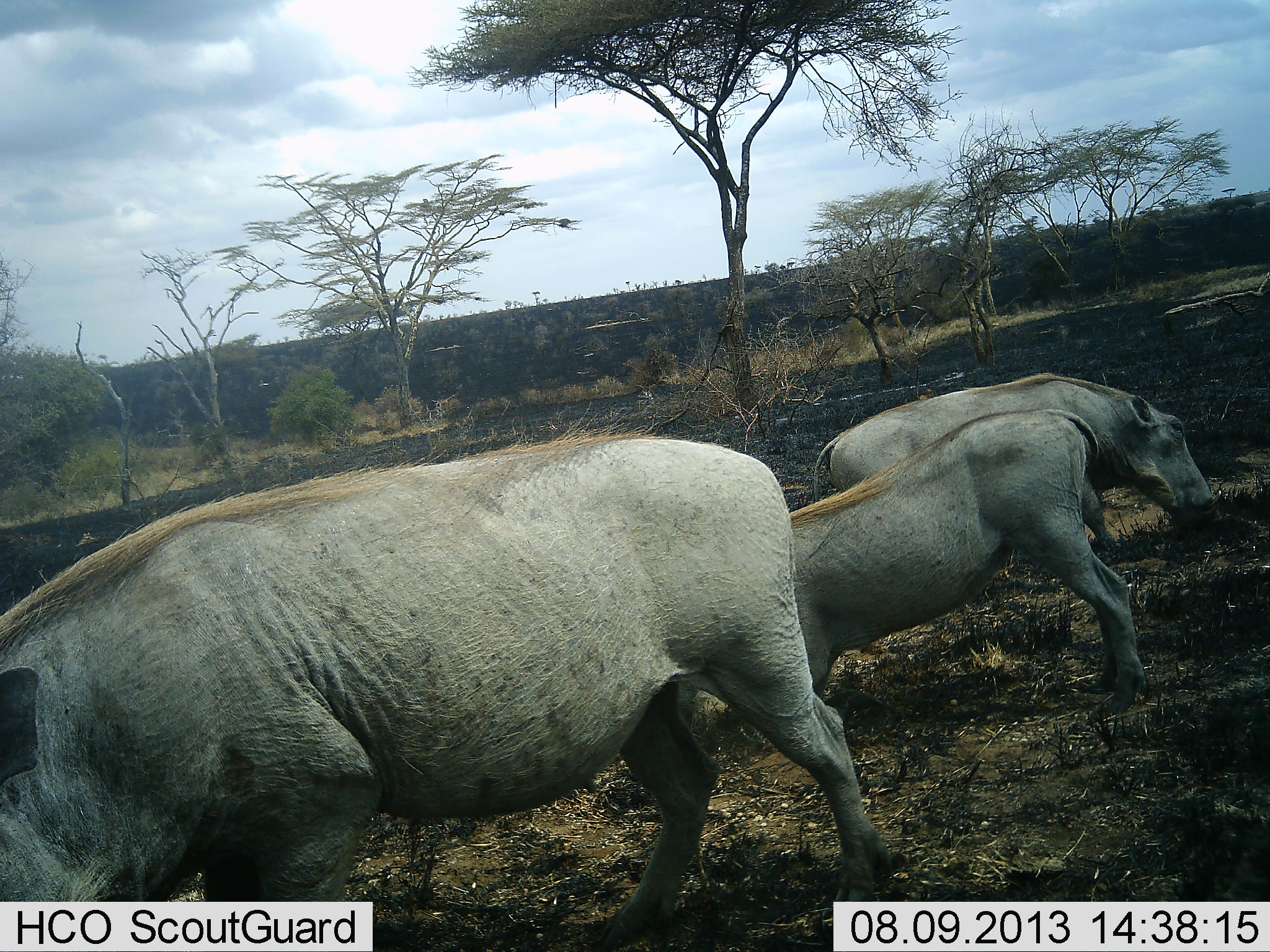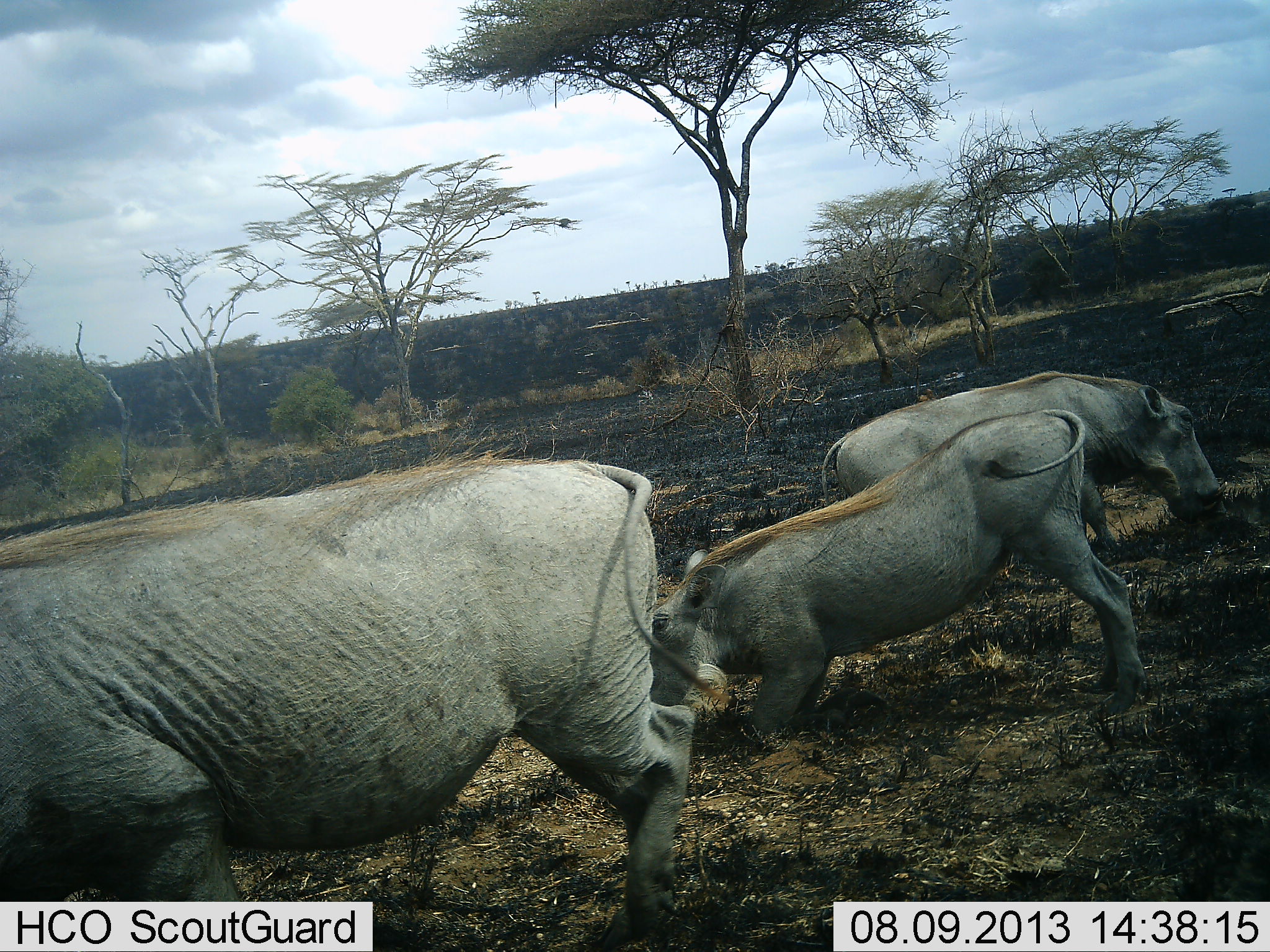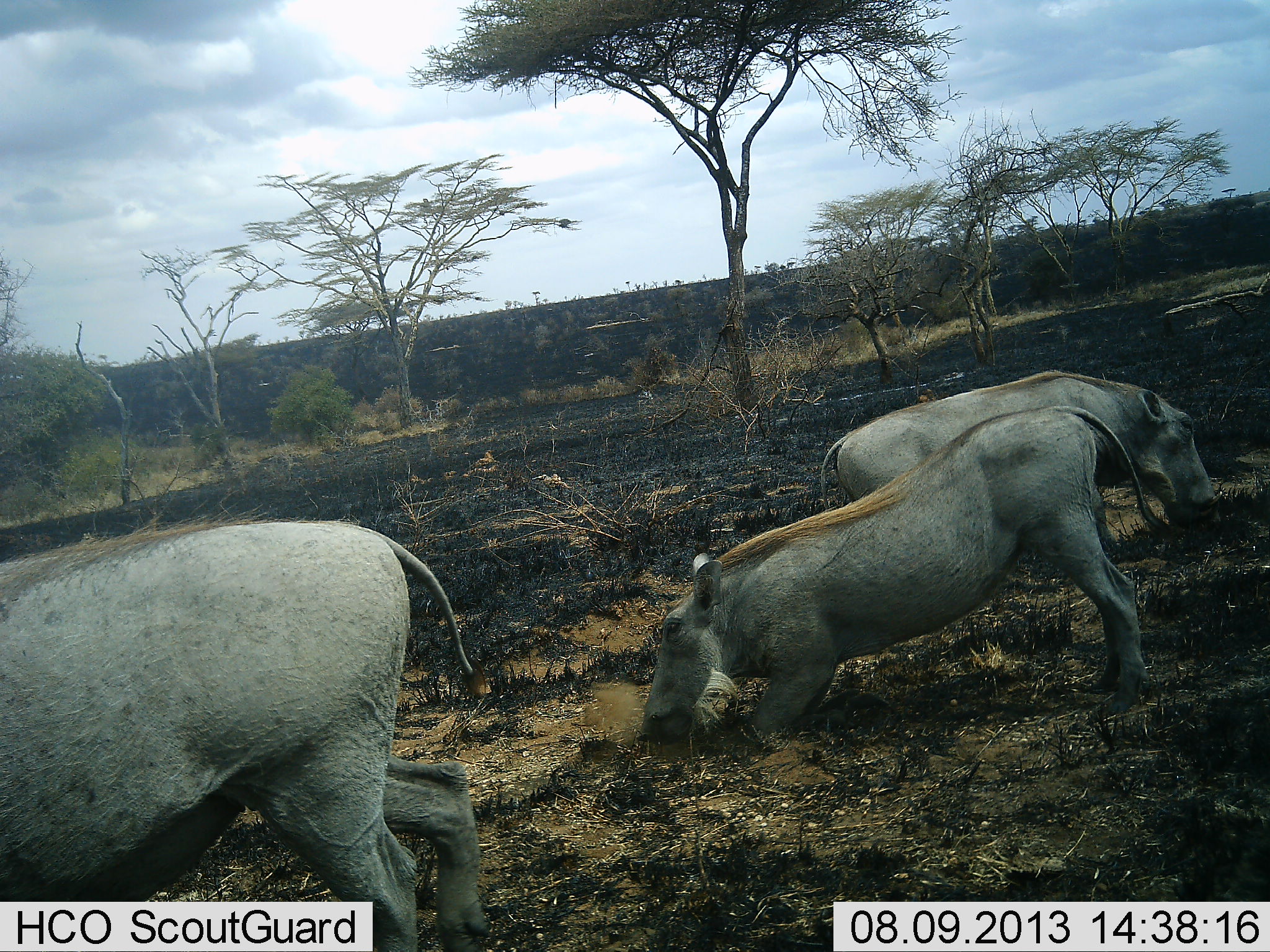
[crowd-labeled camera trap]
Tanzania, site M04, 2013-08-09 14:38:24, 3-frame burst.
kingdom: Animalia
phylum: Chordata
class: Mammalia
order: Artiodactyla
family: Suidae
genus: Phacochoerus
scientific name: Phacochoerus africanus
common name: warthog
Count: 3.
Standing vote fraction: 24%.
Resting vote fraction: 0%.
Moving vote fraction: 32%.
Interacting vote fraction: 8%.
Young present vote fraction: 0%.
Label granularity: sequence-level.